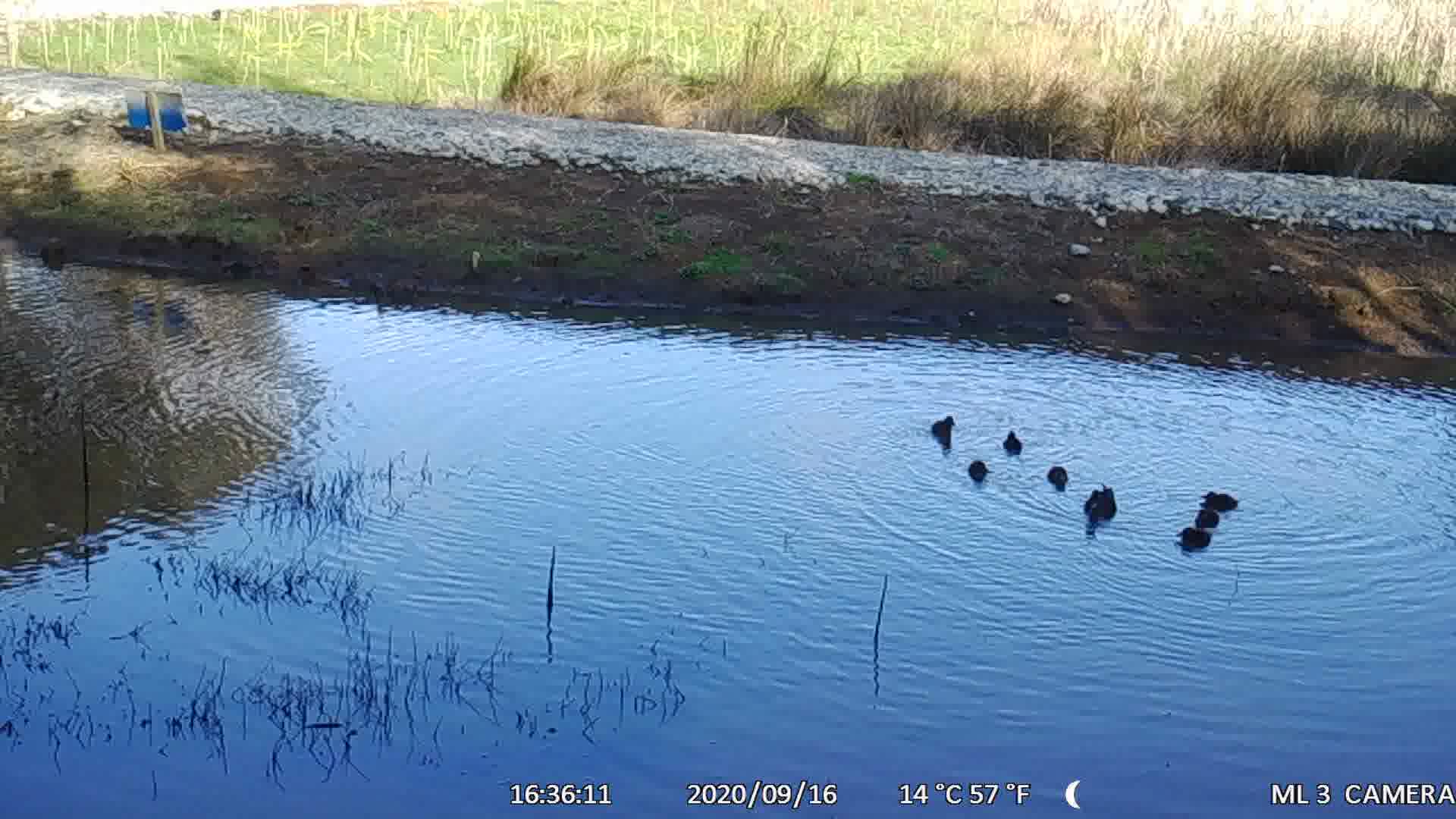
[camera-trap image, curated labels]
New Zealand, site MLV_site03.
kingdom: Animalia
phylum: Chordata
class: Aves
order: Anseriformes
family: Anatidae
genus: Anas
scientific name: Anas chlorotis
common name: brown teal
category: pateke